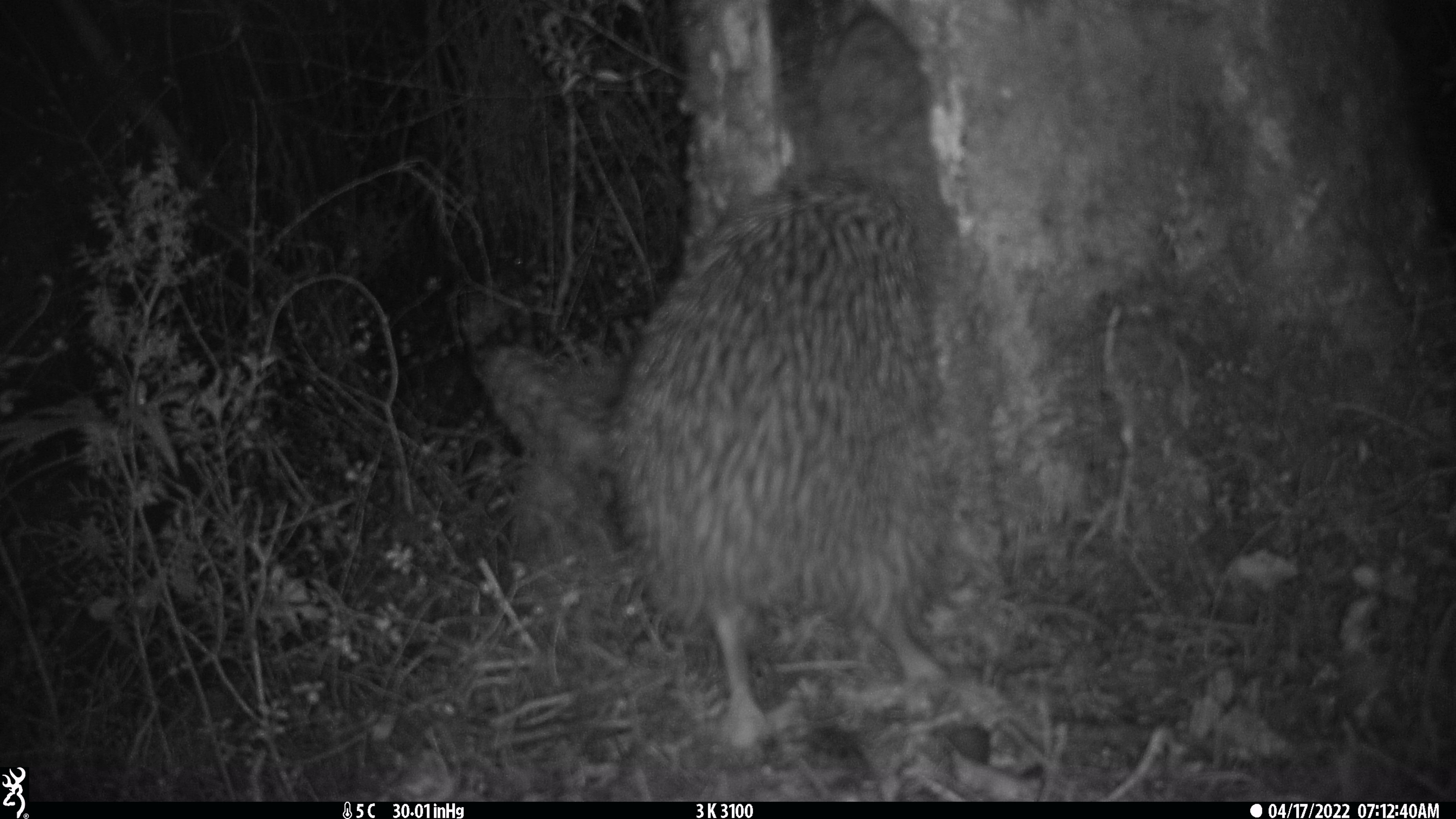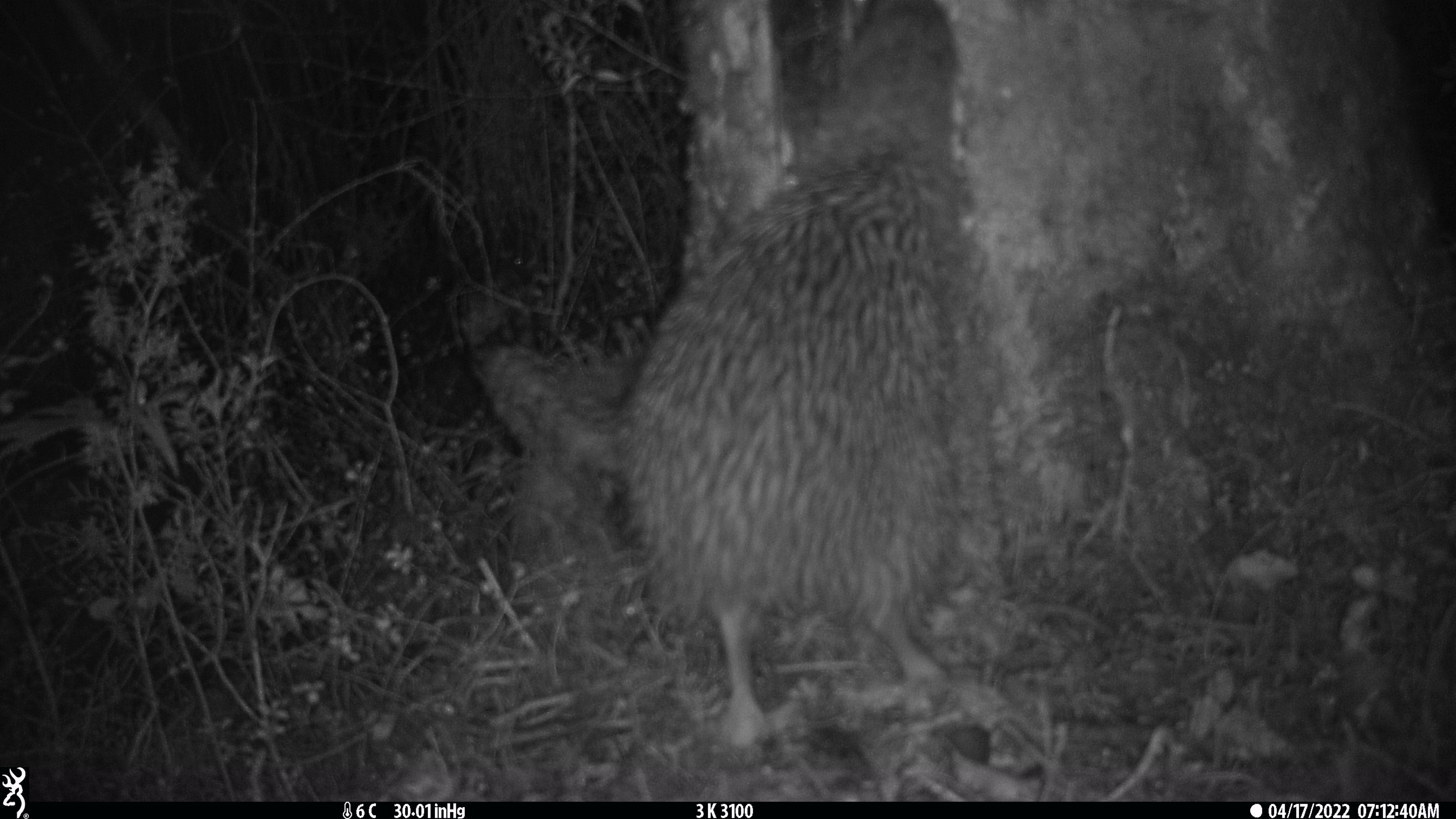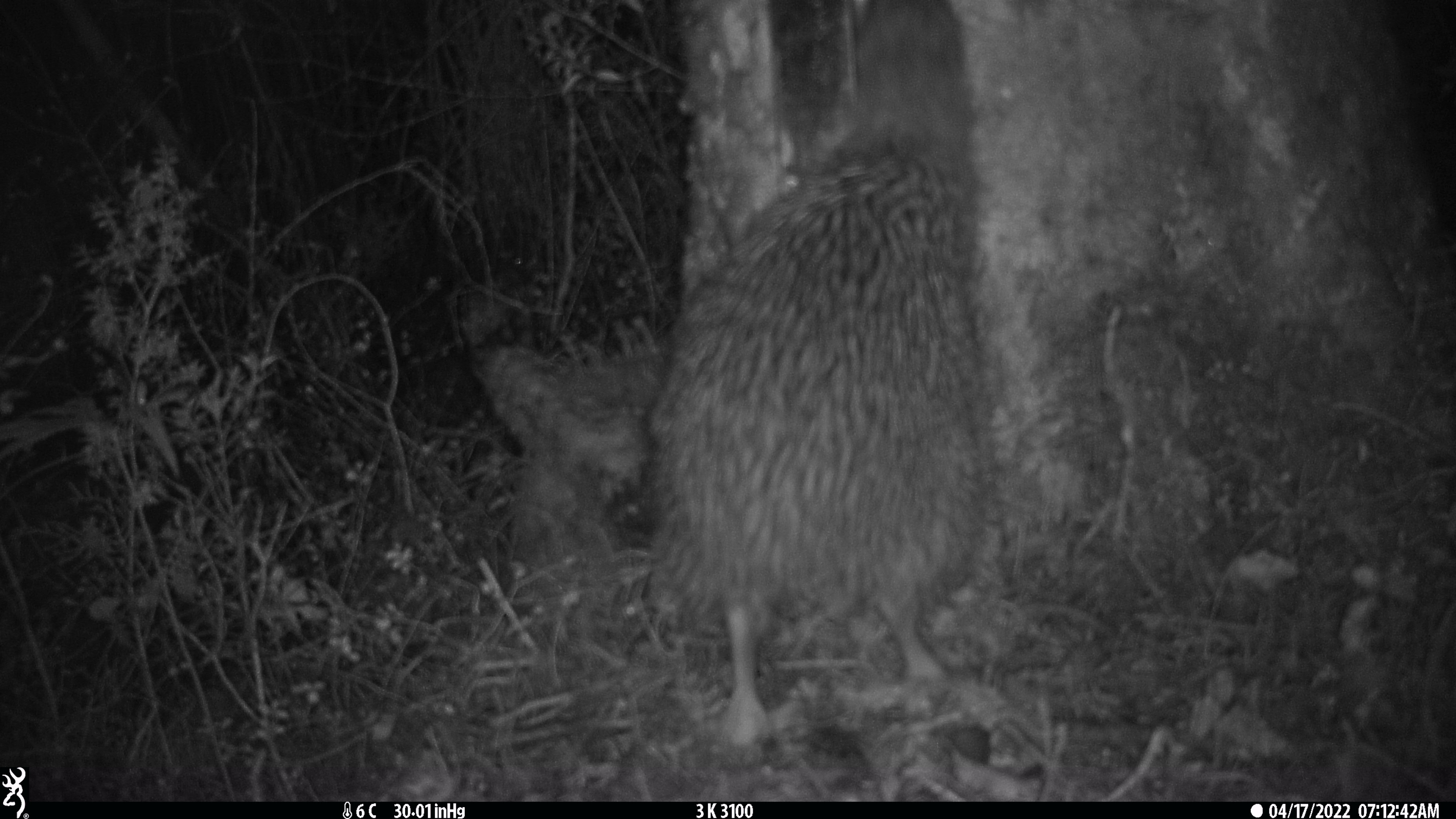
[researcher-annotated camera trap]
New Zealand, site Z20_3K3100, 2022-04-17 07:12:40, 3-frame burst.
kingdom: Animalia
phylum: Chordata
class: Aves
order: Apterygiformes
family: Apterygidae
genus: Apteryx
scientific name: Apteryx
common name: kiwi